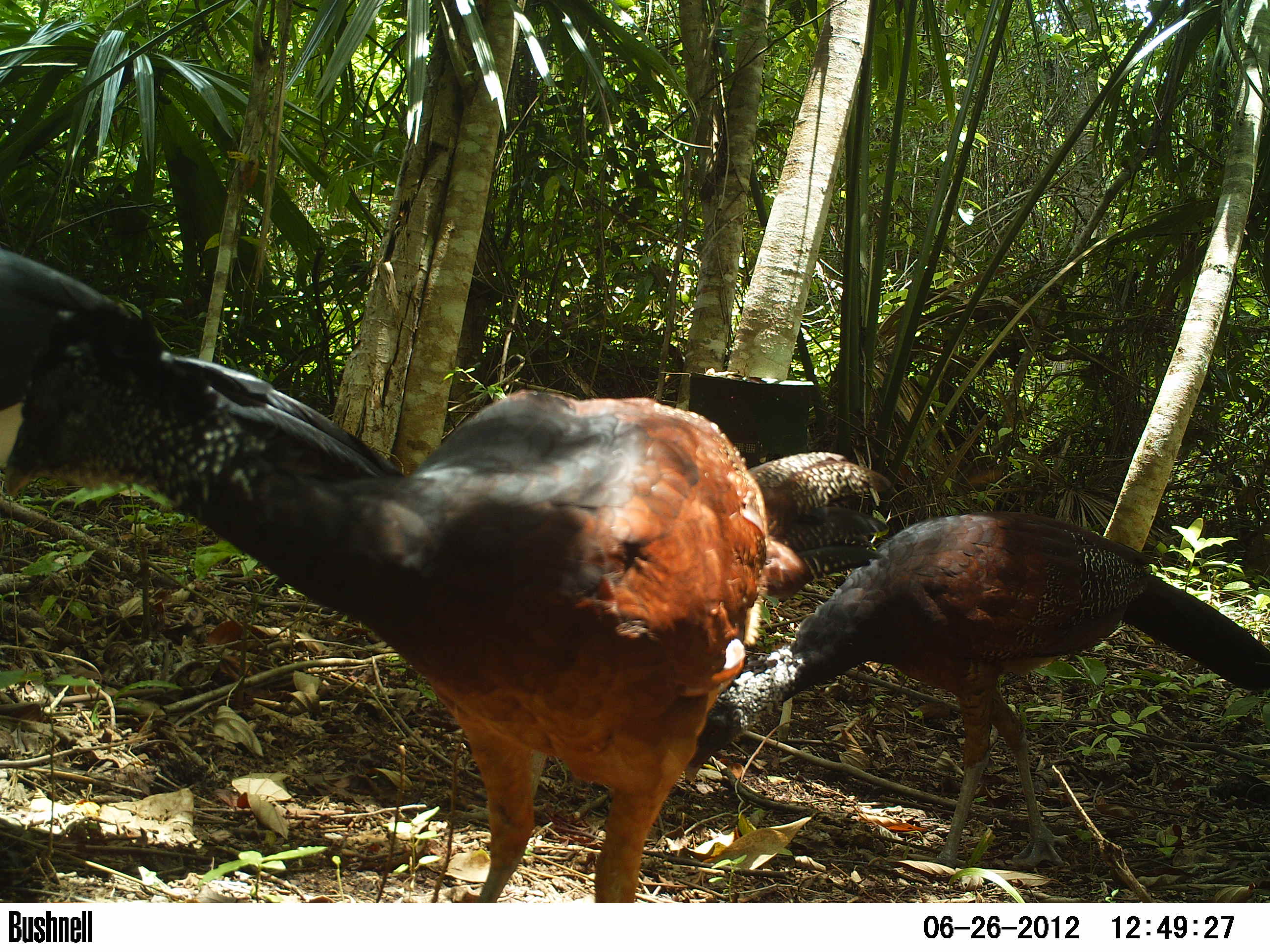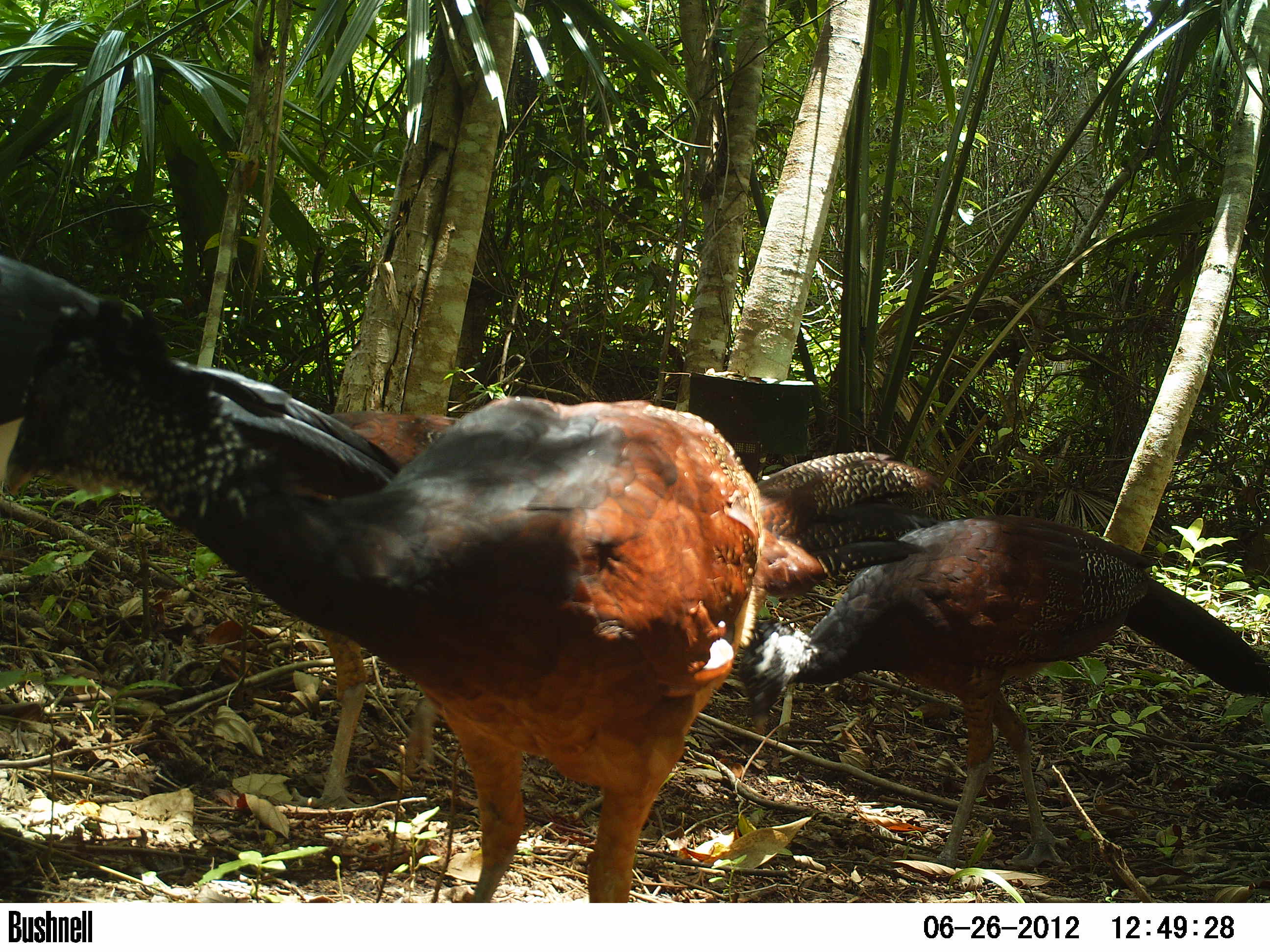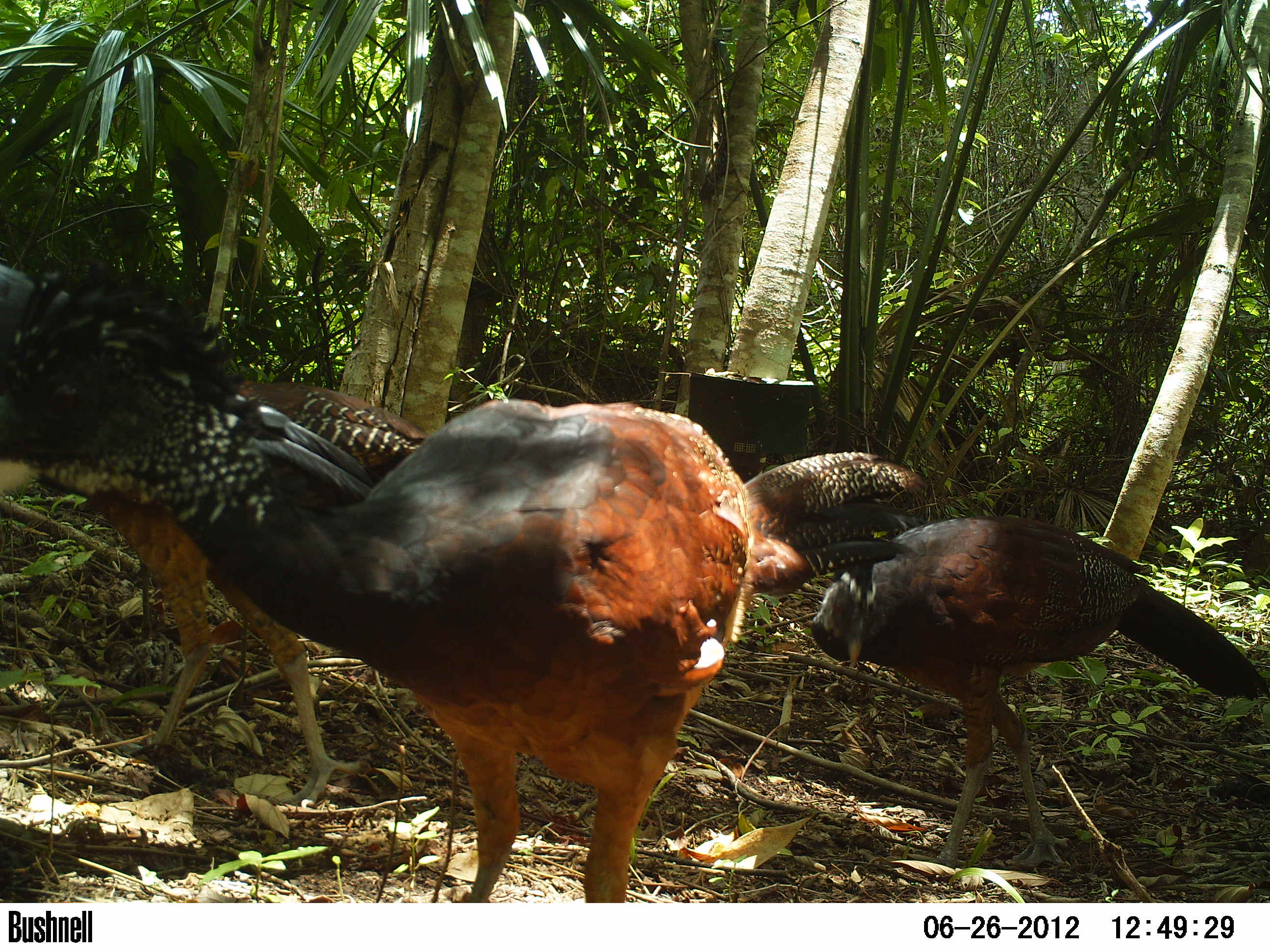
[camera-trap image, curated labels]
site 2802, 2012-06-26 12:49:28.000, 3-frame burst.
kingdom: Animalia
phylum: Chordata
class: Aves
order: Galliformes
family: Cracidae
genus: Crax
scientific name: Crax rubra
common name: great curassow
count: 4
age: adult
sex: male